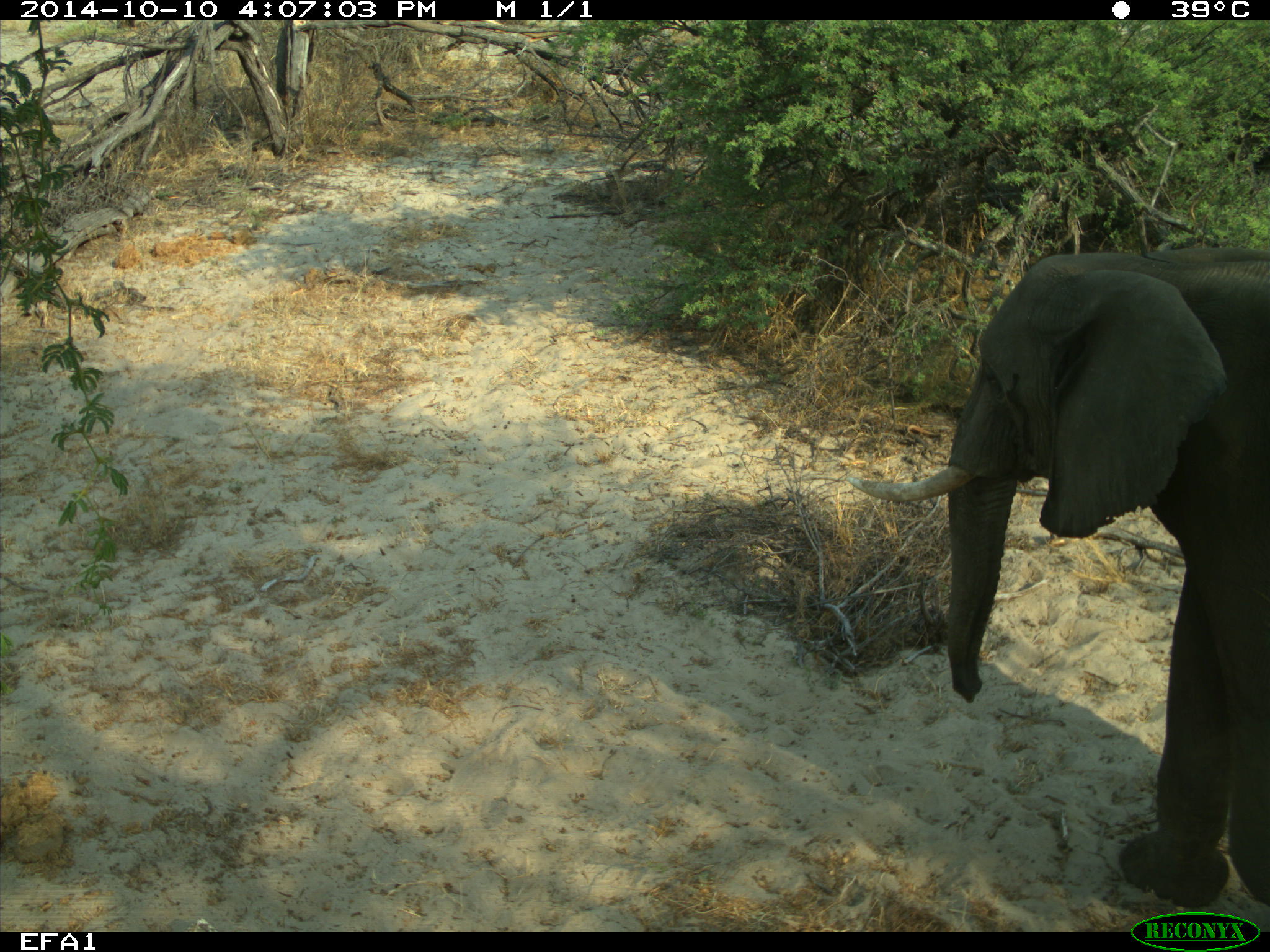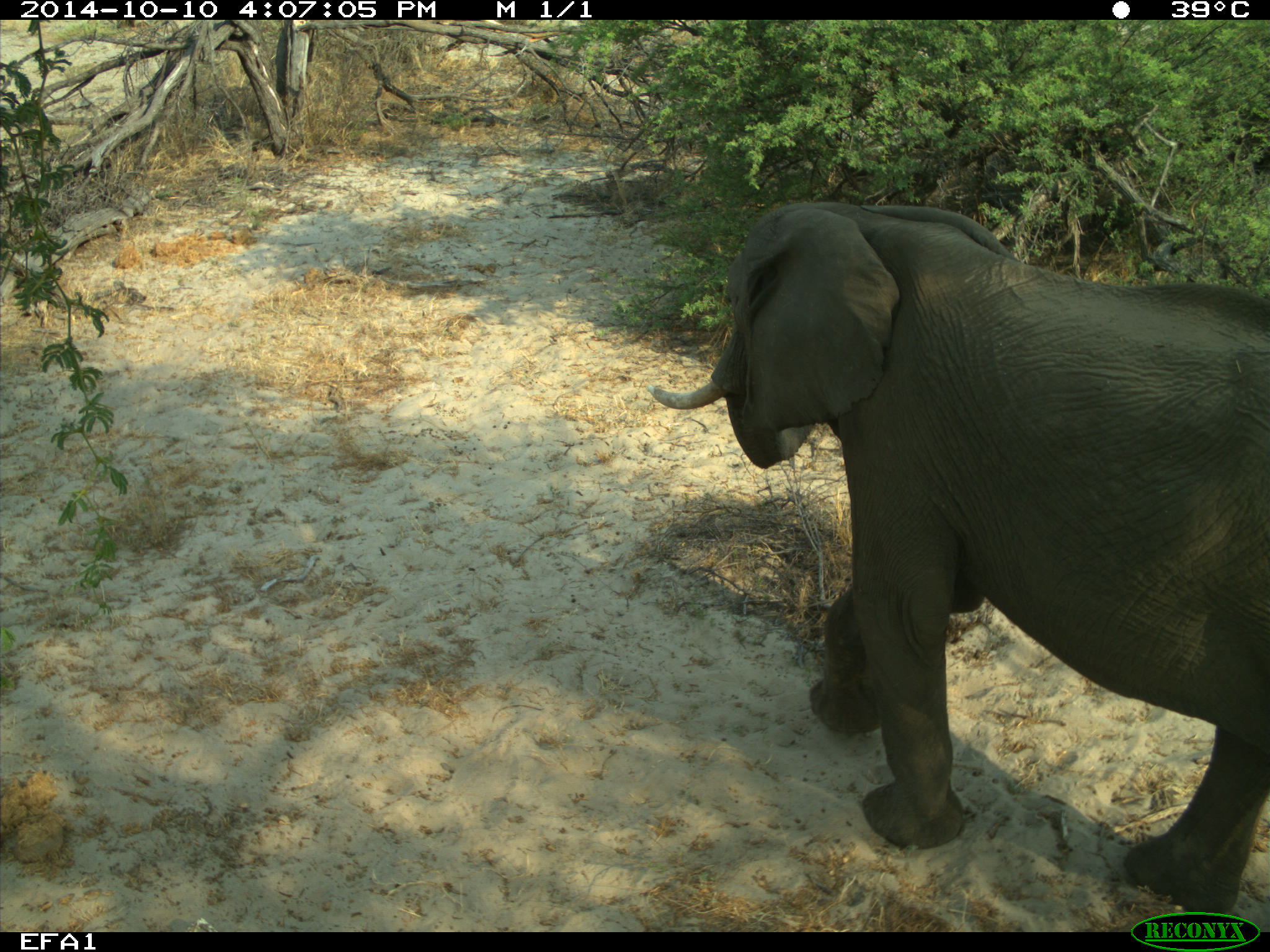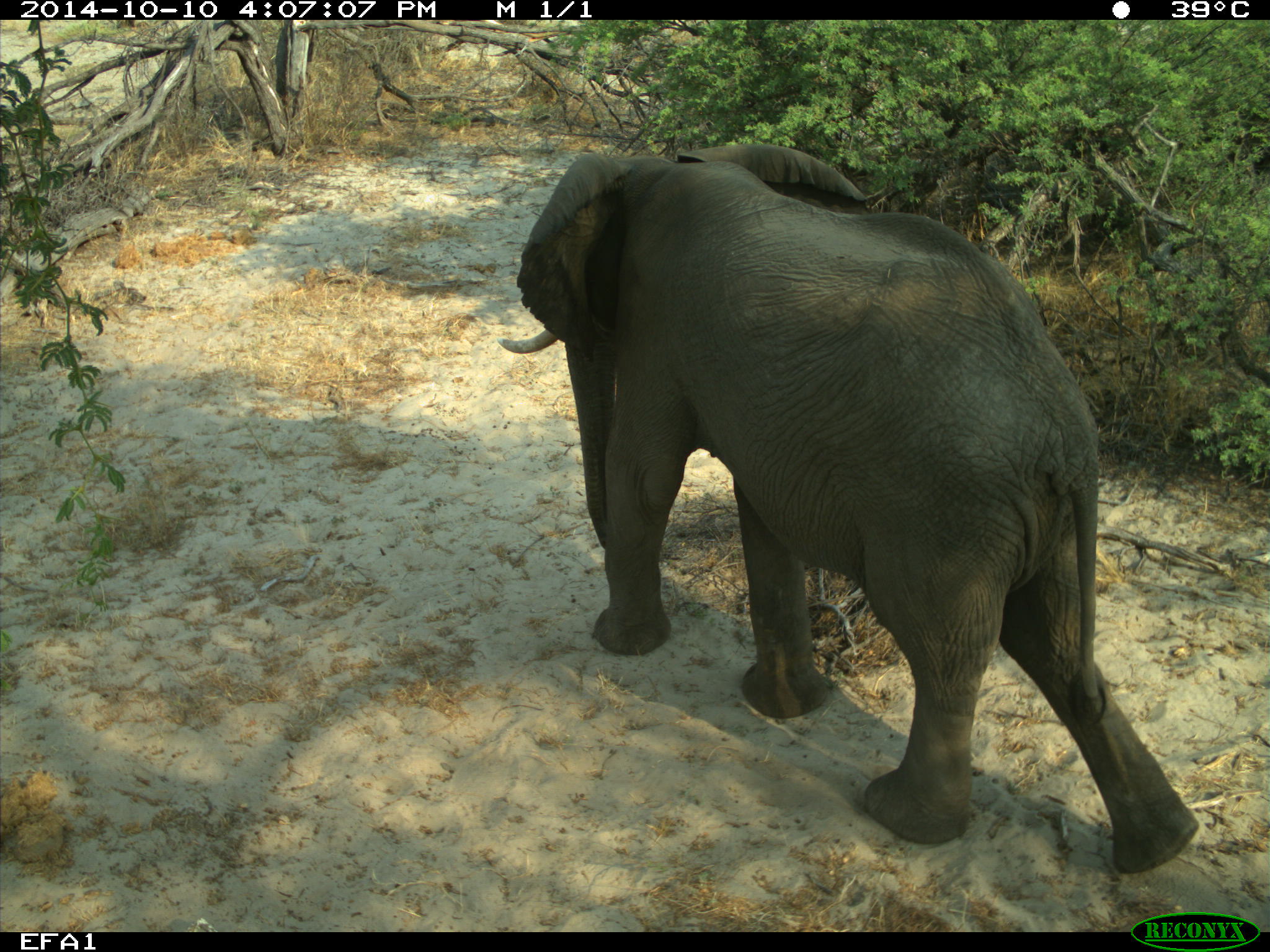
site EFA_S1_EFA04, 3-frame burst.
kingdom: Animalia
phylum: Chordata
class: Mammalia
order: Proboscidea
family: Elephantidae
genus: Loxodonta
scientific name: Loxodonta africana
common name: african bush elephant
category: elephant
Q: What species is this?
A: Elephant (african bush elephant) (Loxodonta africana).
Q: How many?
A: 1.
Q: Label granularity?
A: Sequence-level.